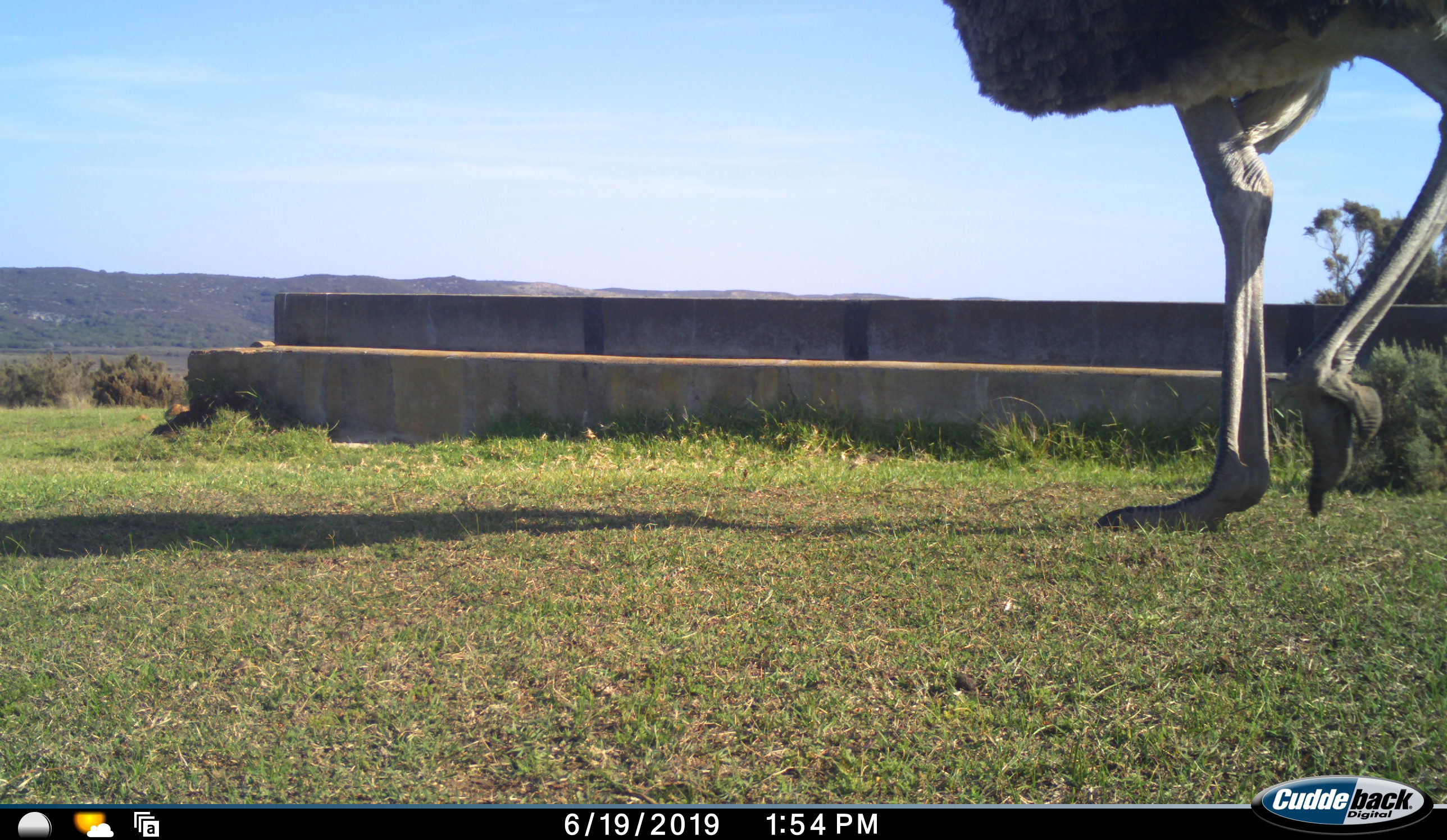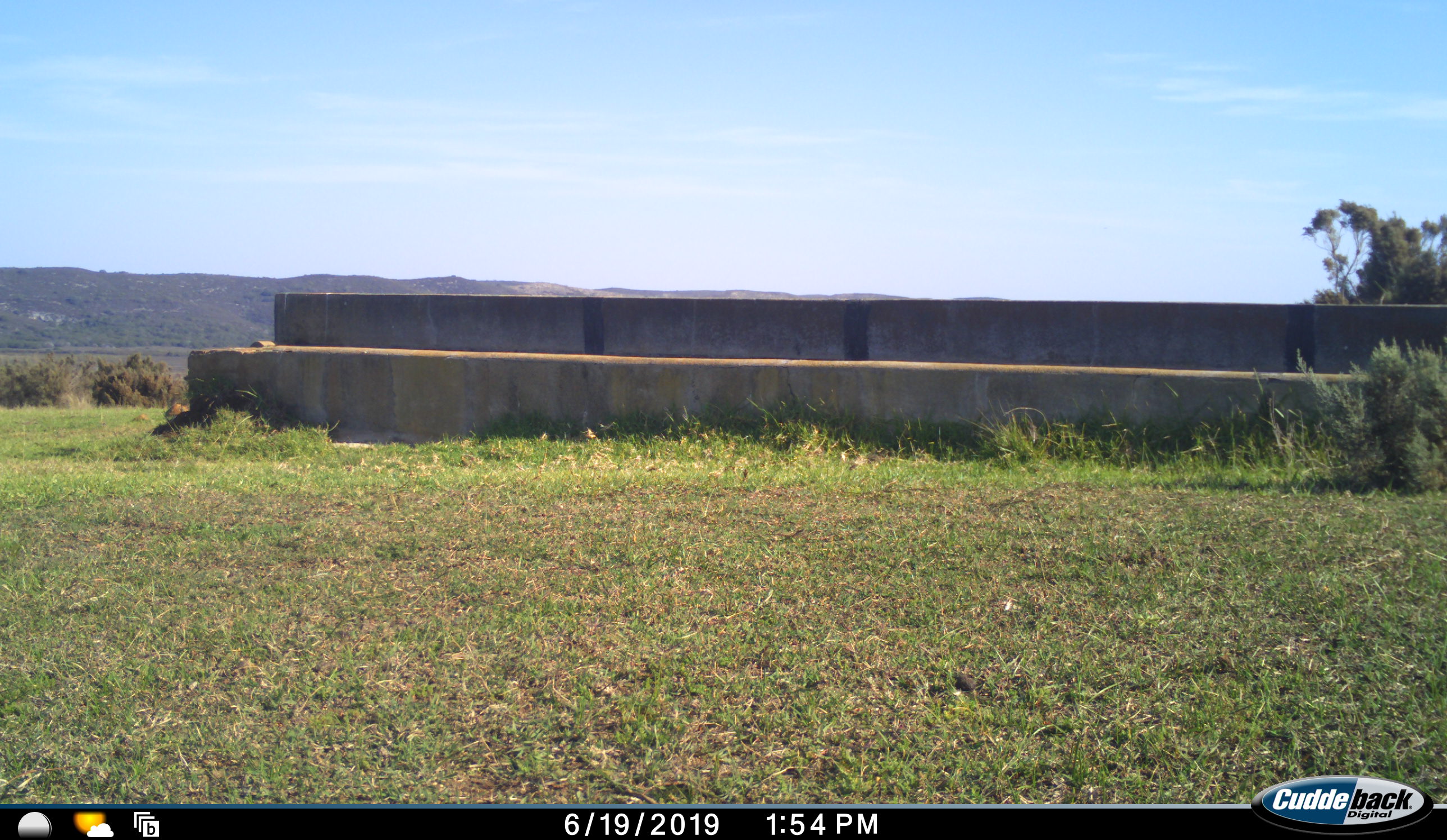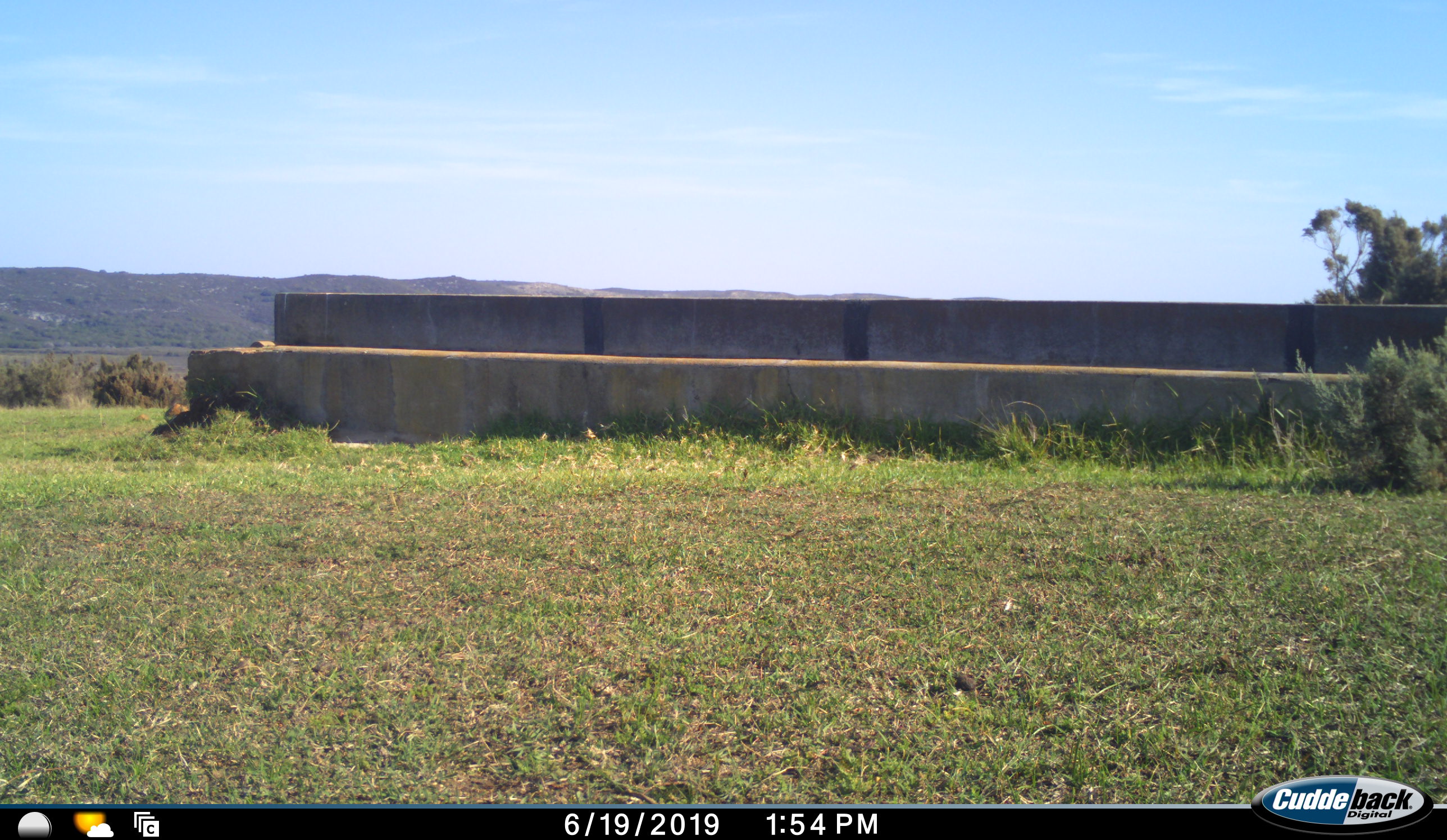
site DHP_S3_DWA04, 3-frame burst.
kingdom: Animalia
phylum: Chordata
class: Aves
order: Struthioniformes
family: Struthionidae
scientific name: Struthionidae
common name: ostrich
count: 1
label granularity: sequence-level